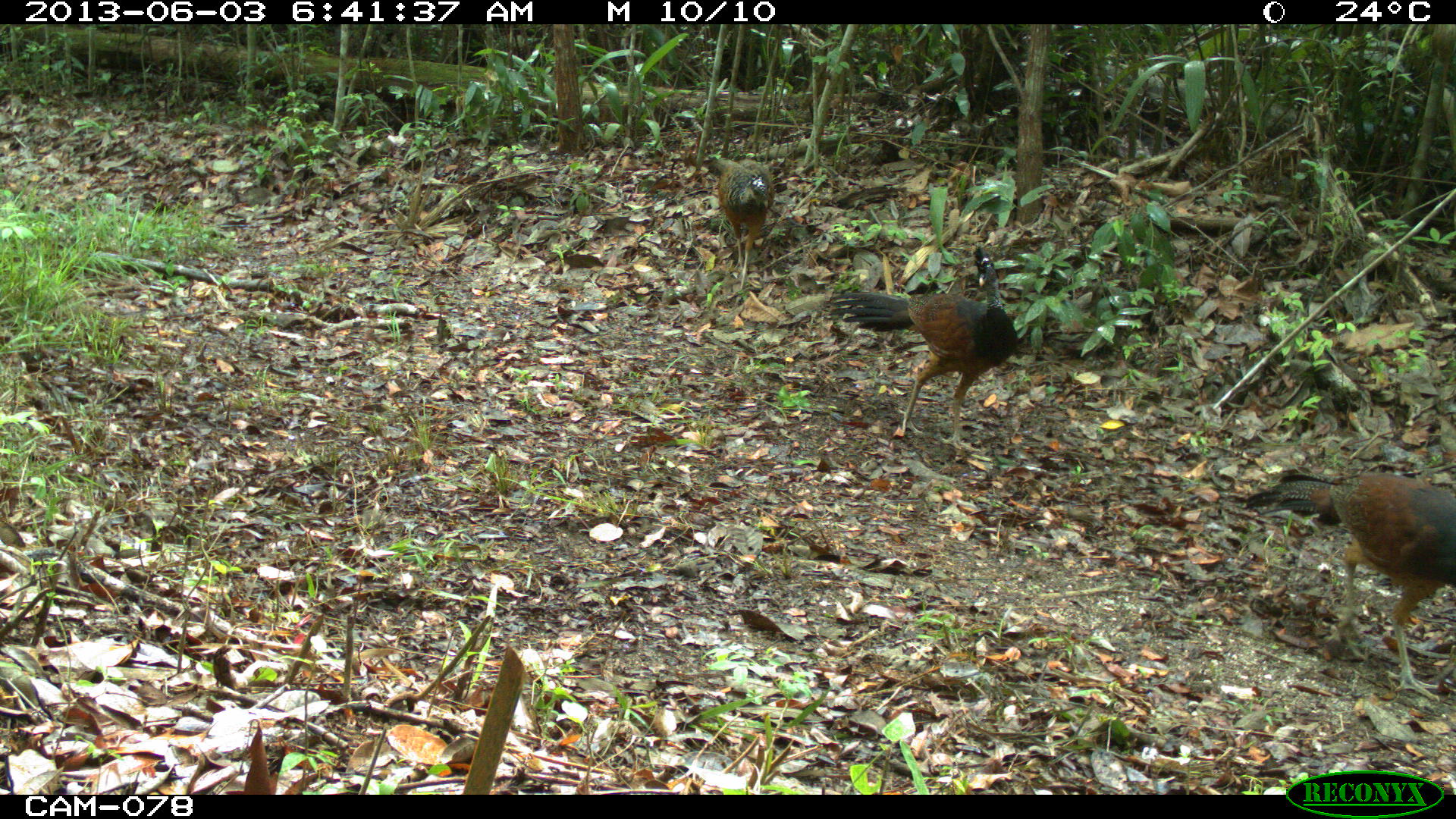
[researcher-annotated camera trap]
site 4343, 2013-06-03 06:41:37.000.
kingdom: Animalia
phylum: Chordata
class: Aves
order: Galliformes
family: Cracidae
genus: Crax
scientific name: Crax rubra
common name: great curassow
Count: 3.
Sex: female.